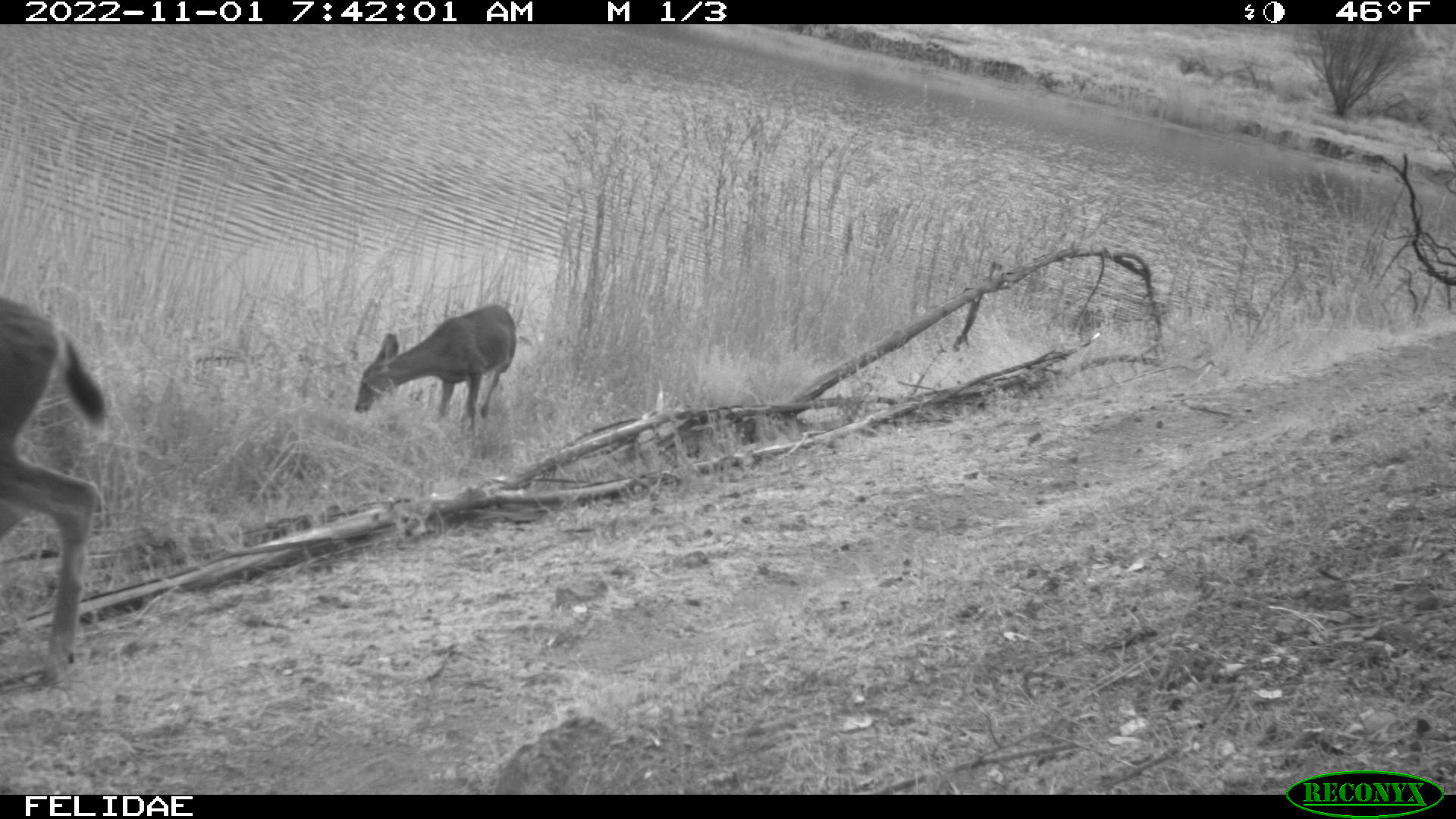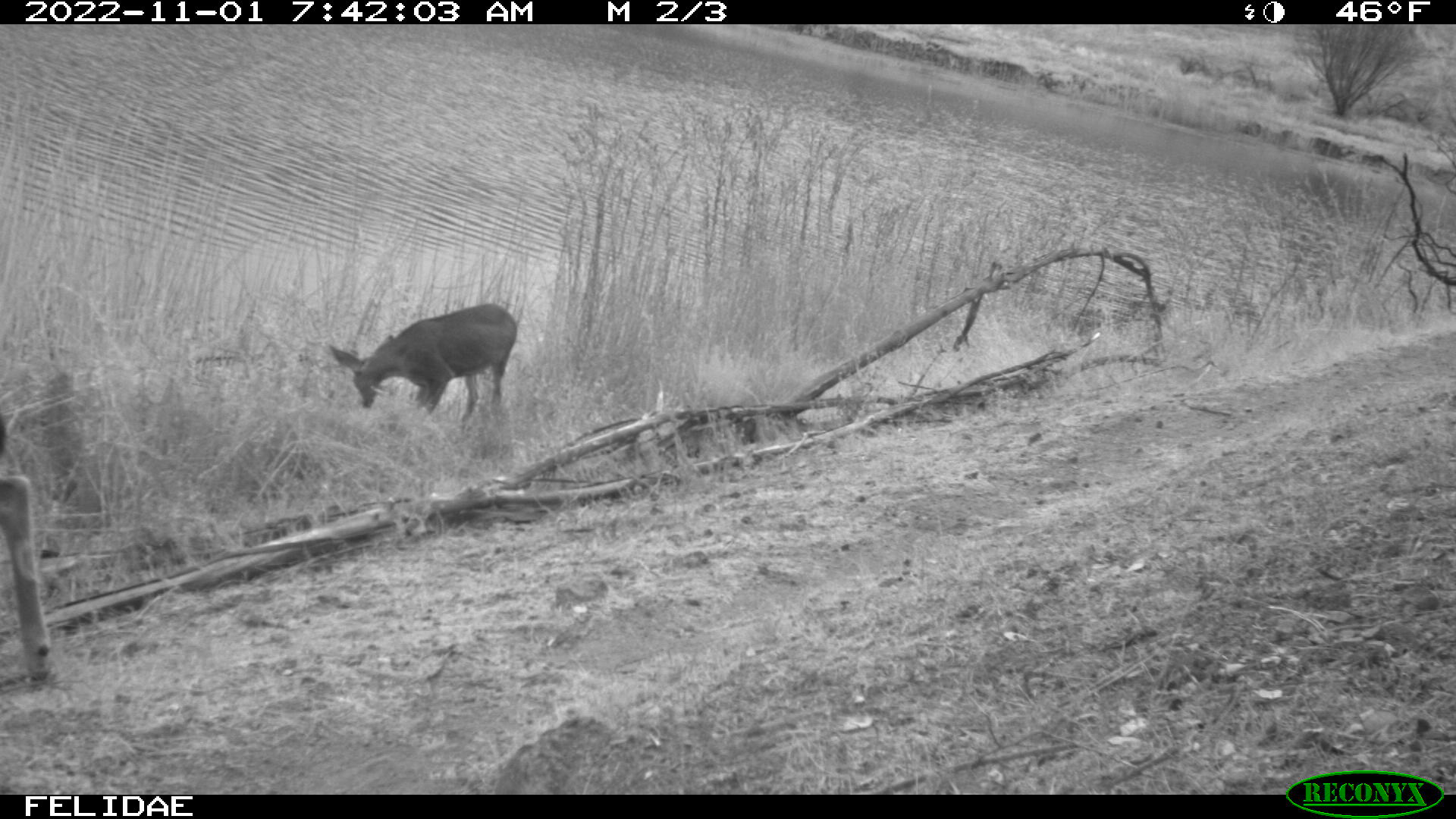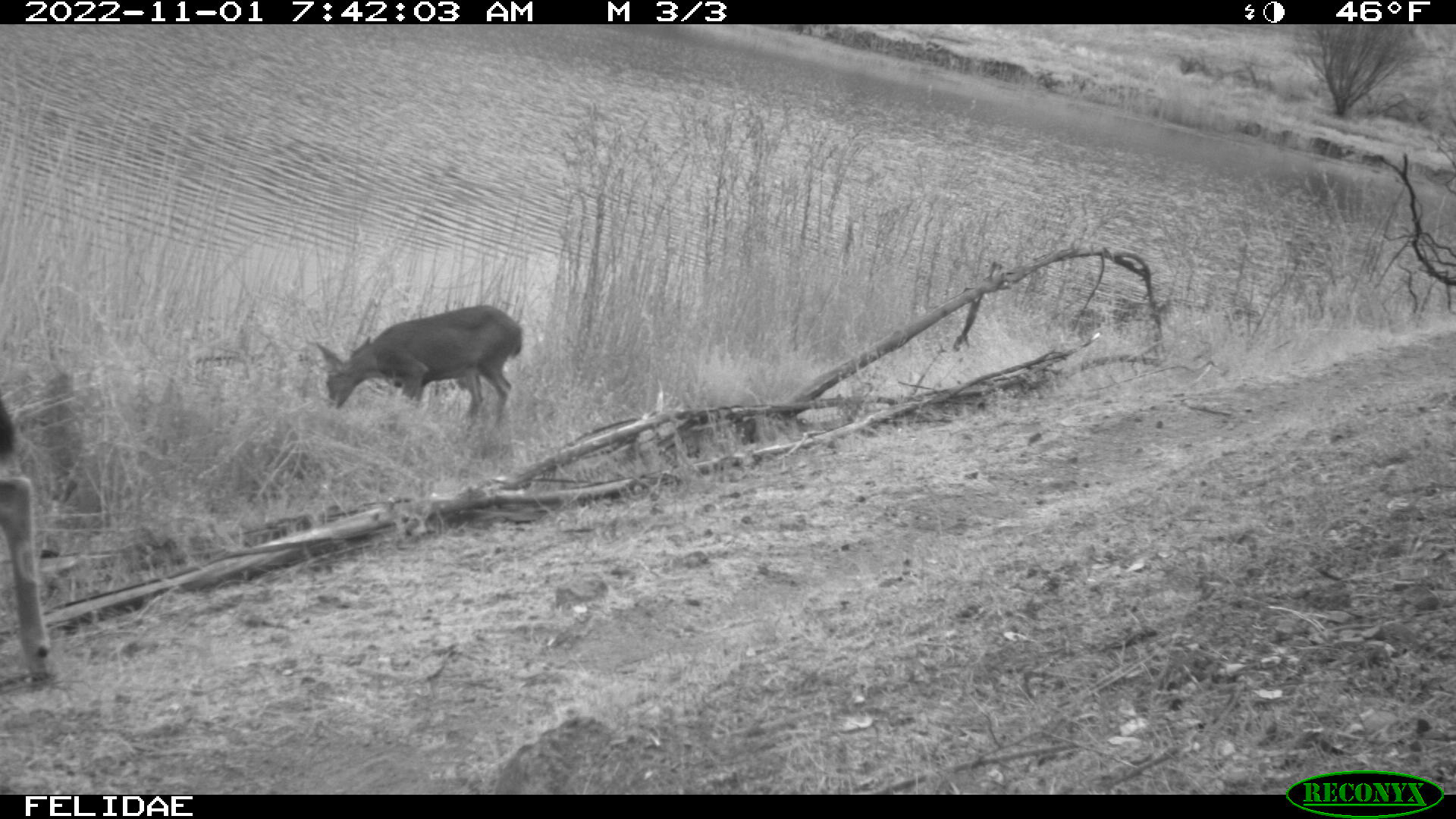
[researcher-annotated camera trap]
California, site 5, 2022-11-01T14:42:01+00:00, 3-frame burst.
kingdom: Animalia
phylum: Chordata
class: Mammalia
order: Artiodactyla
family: Cervidae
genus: Odocoileus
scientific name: Odocoileus hemionus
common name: mule deer